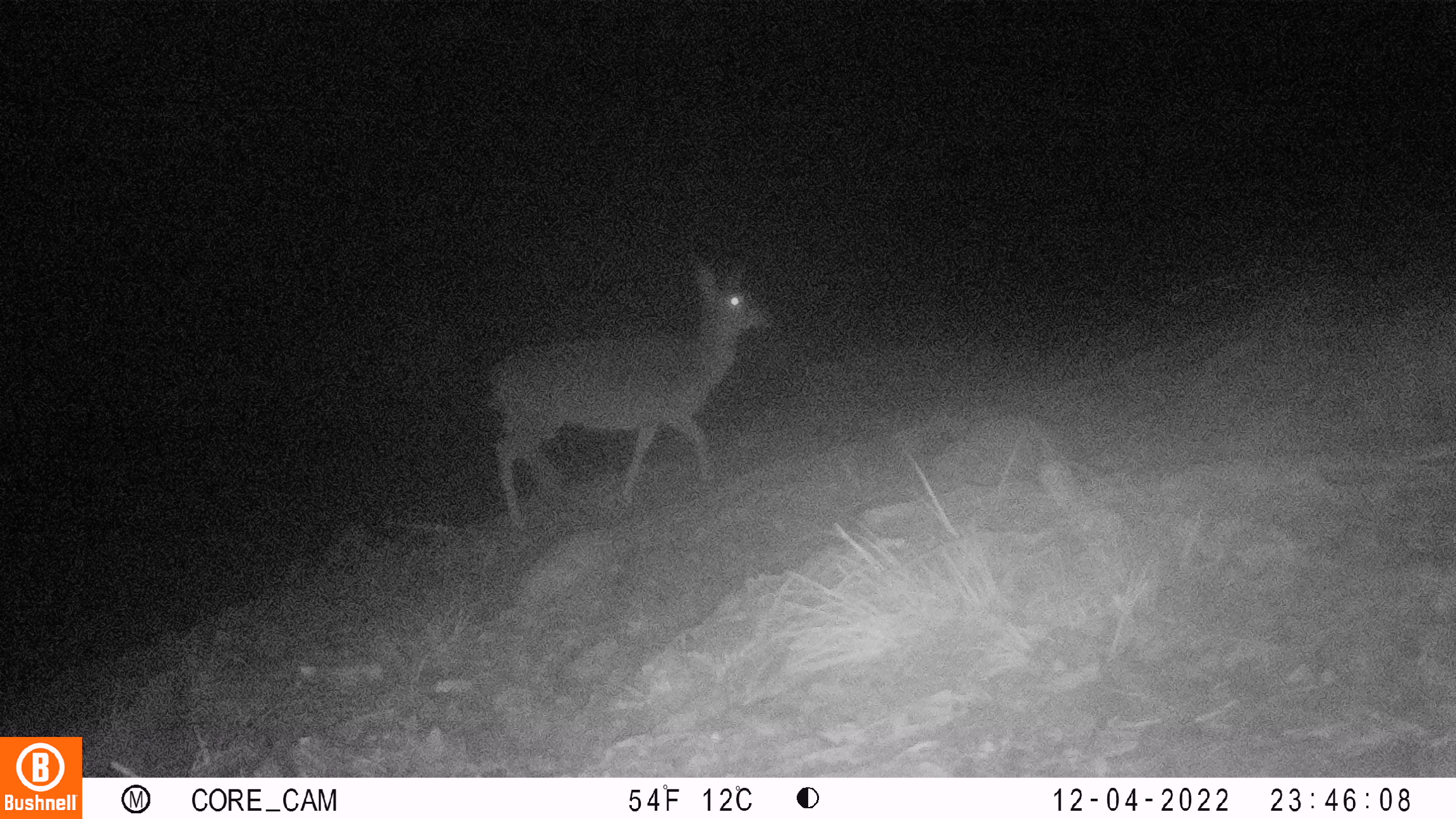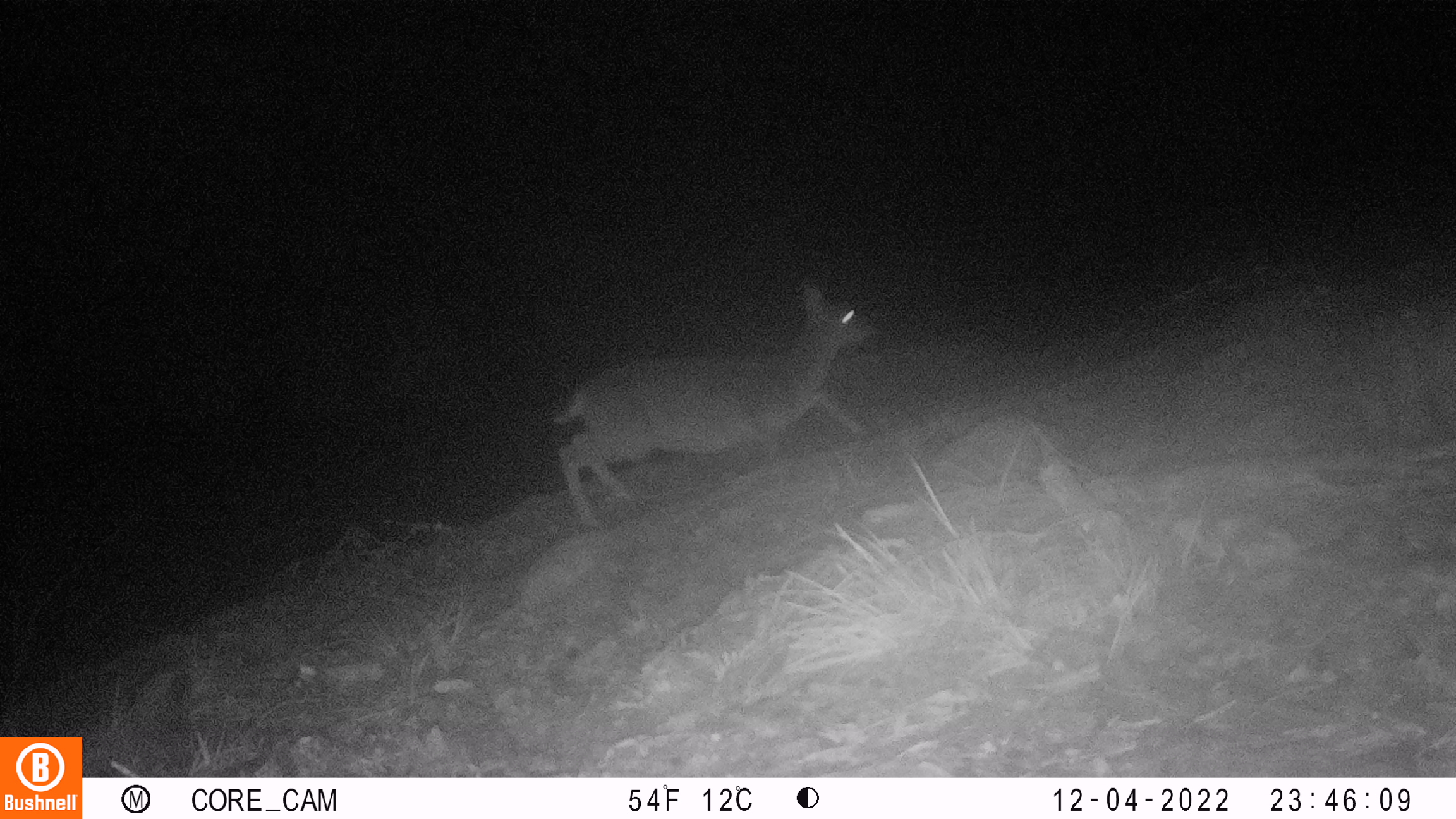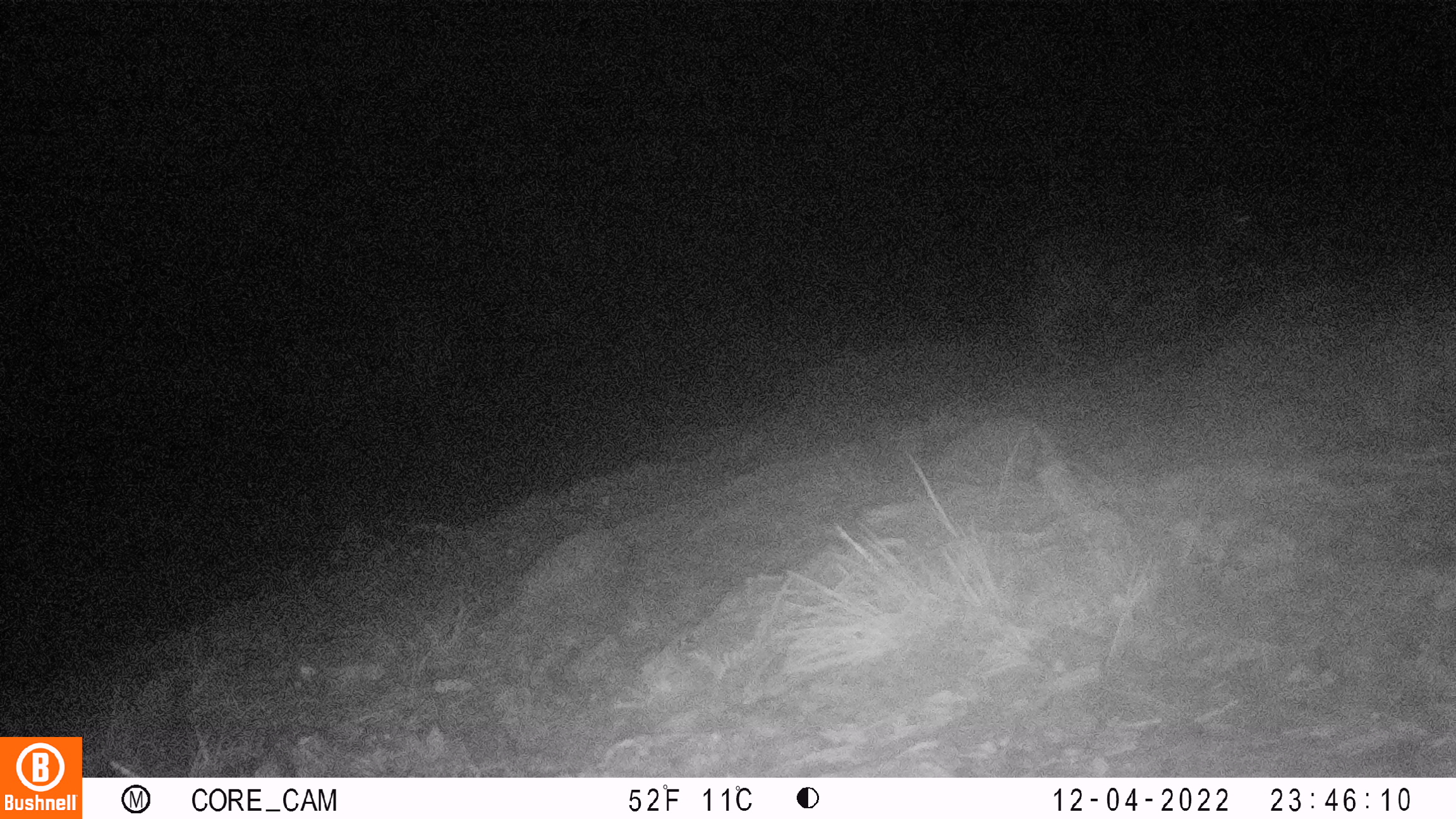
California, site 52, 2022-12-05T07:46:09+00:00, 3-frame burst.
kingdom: Animalia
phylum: Chordata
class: Mammalia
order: Artiodactyla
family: Cervidae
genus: Odocoileus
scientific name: Odocoileus hemionus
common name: mule deer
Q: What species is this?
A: Mule deer (Odocoileus hemionus).